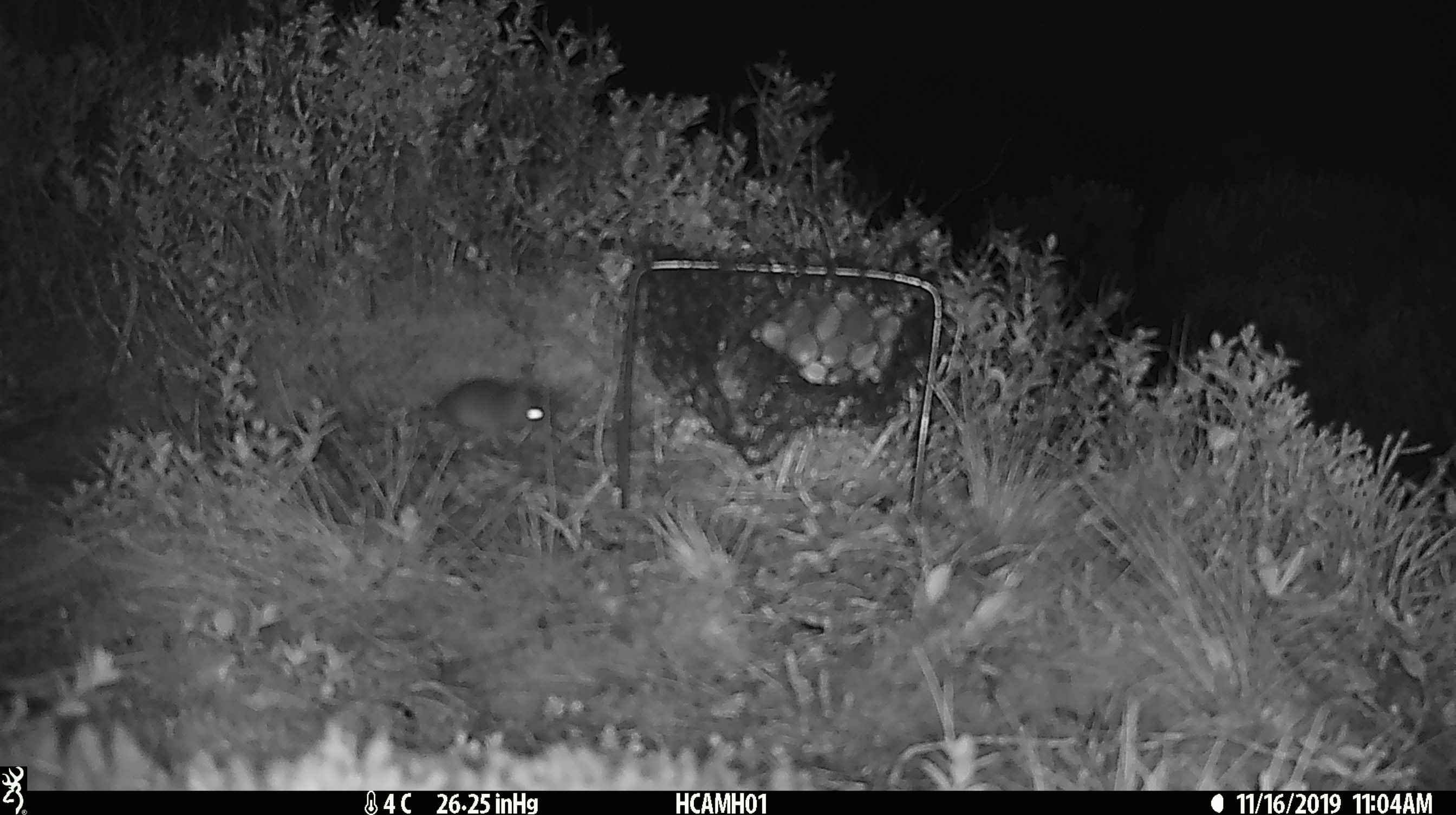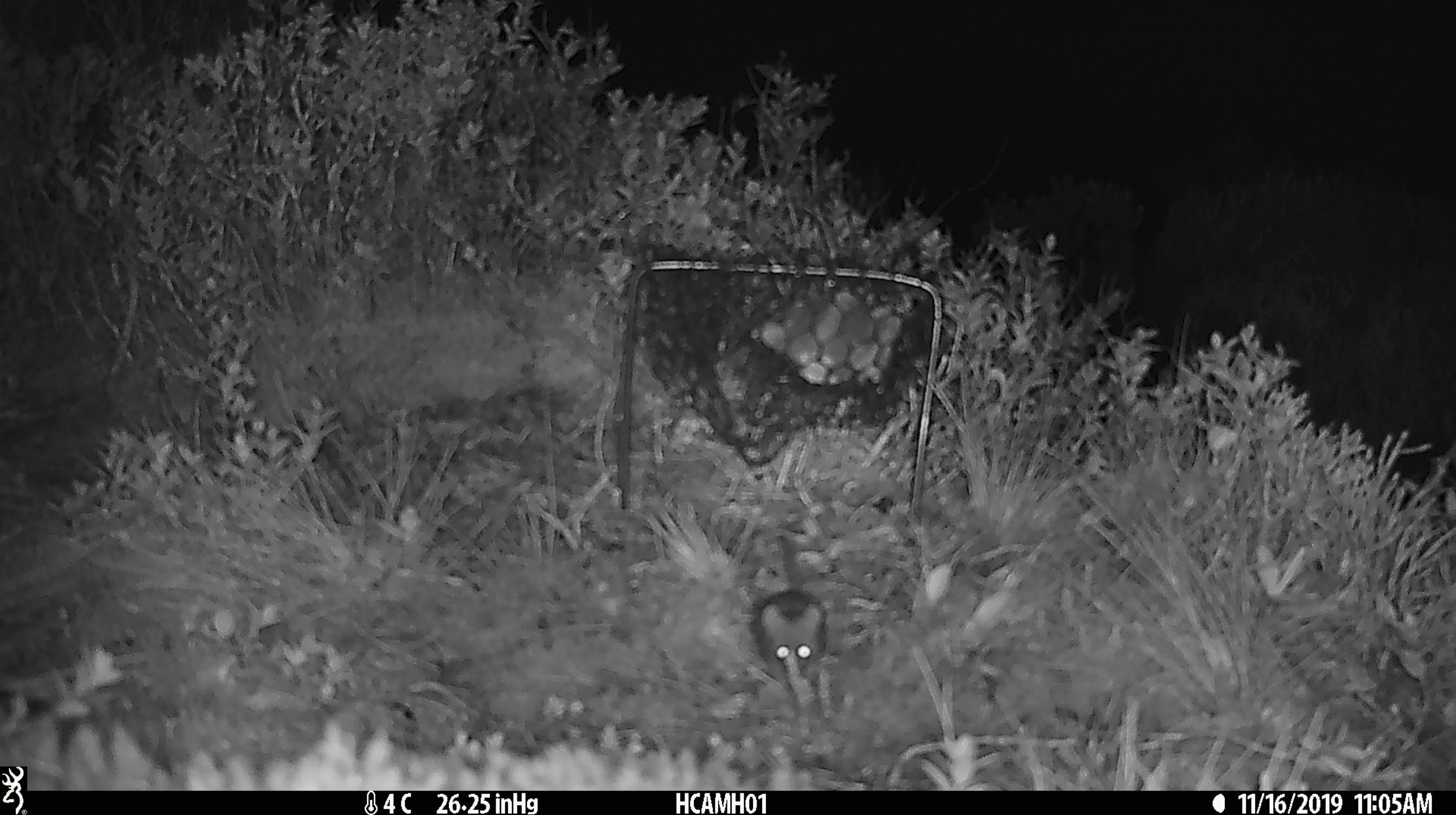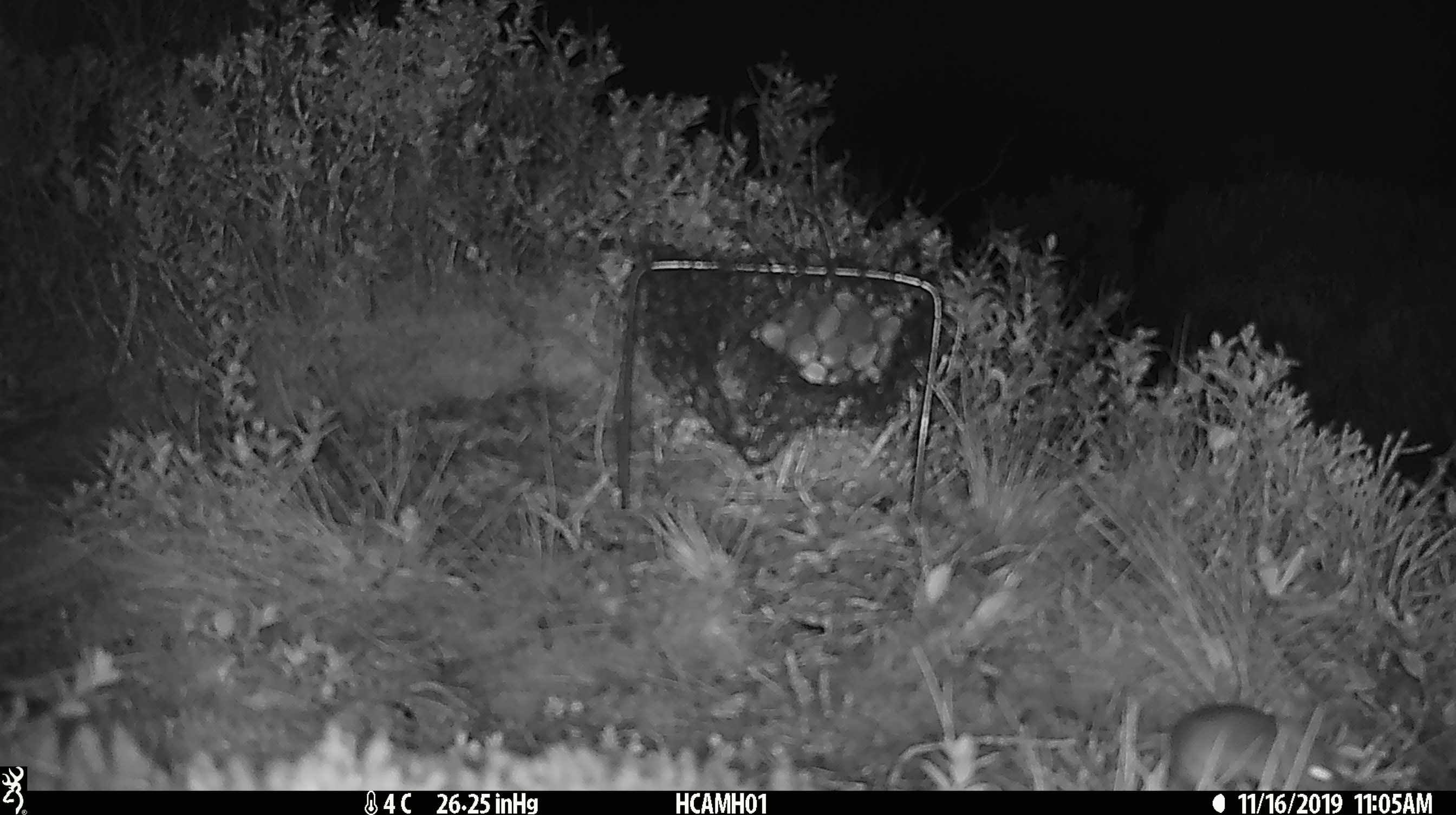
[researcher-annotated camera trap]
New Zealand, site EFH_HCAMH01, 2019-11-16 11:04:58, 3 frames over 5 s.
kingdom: Animalia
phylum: Chordata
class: Mammalia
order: Rodentia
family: Muridae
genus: Mus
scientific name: Mus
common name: mouse